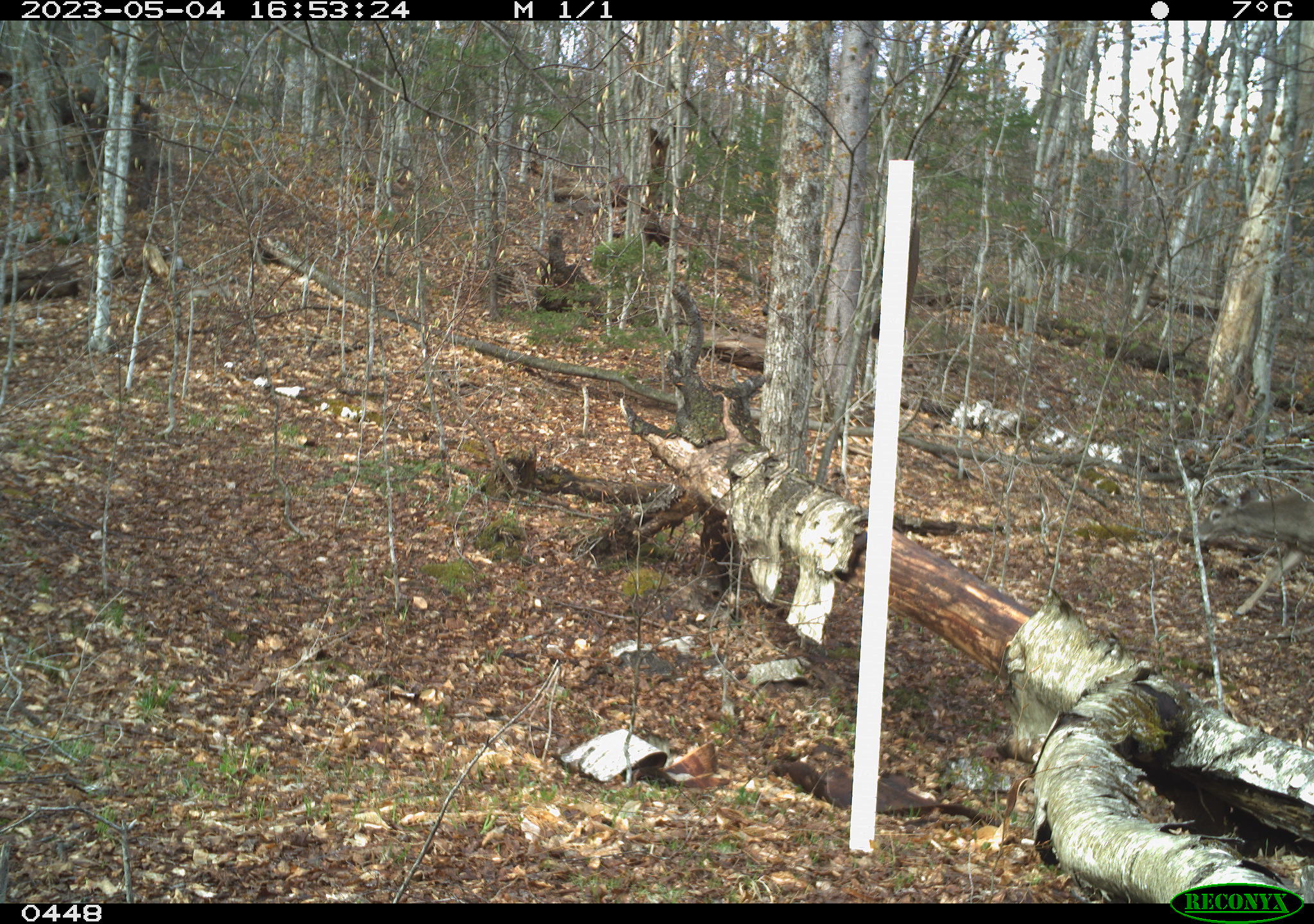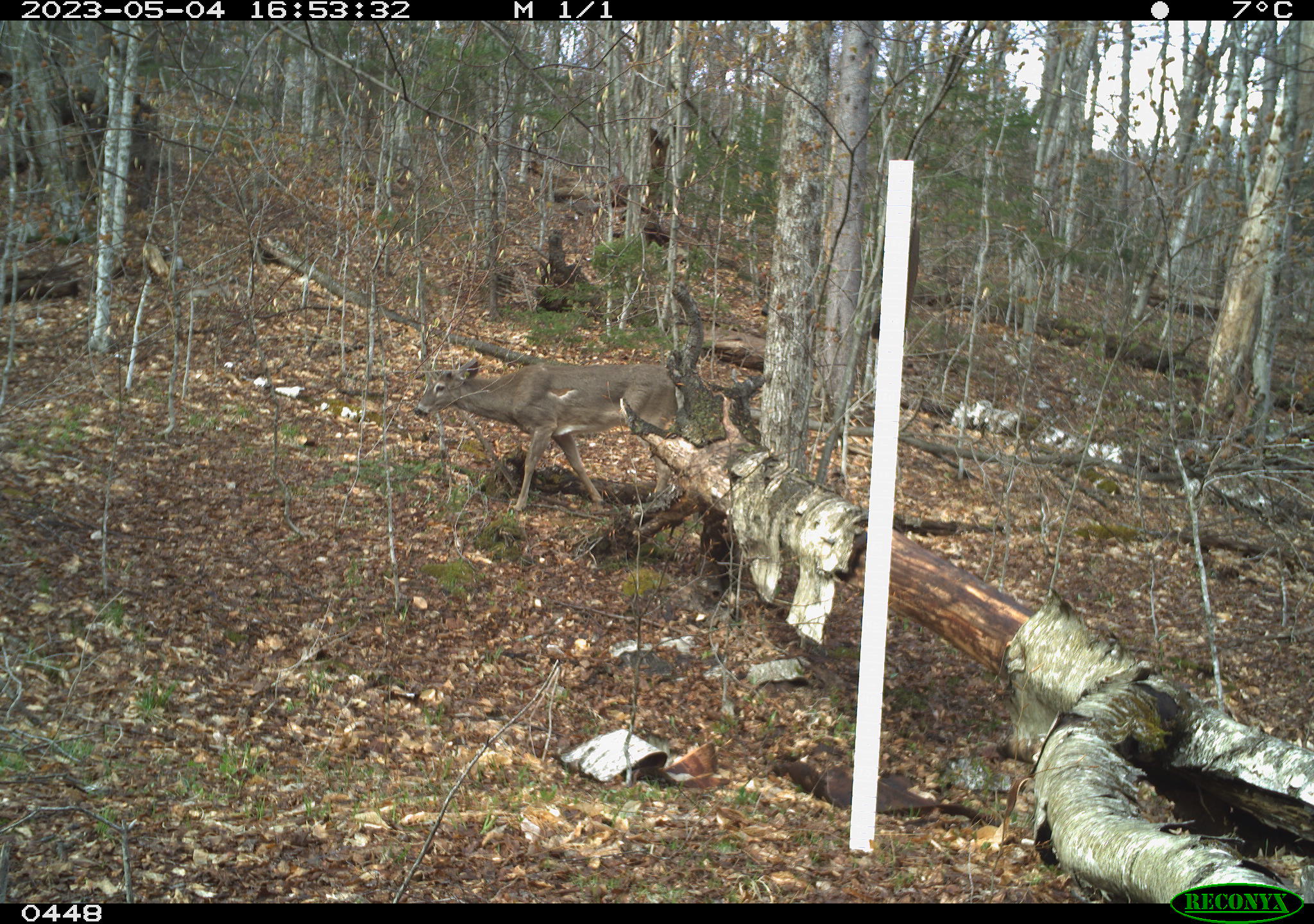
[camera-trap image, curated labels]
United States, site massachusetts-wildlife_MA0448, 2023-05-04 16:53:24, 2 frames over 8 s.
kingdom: Animalia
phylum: Chordata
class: Mammalia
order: Artiodactyla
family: Cervidae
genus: Odocoileus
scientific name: Odocoileus virginianus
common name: white-tailed deer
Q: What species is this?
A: White-tailed deer (Odocoileus virginianus).